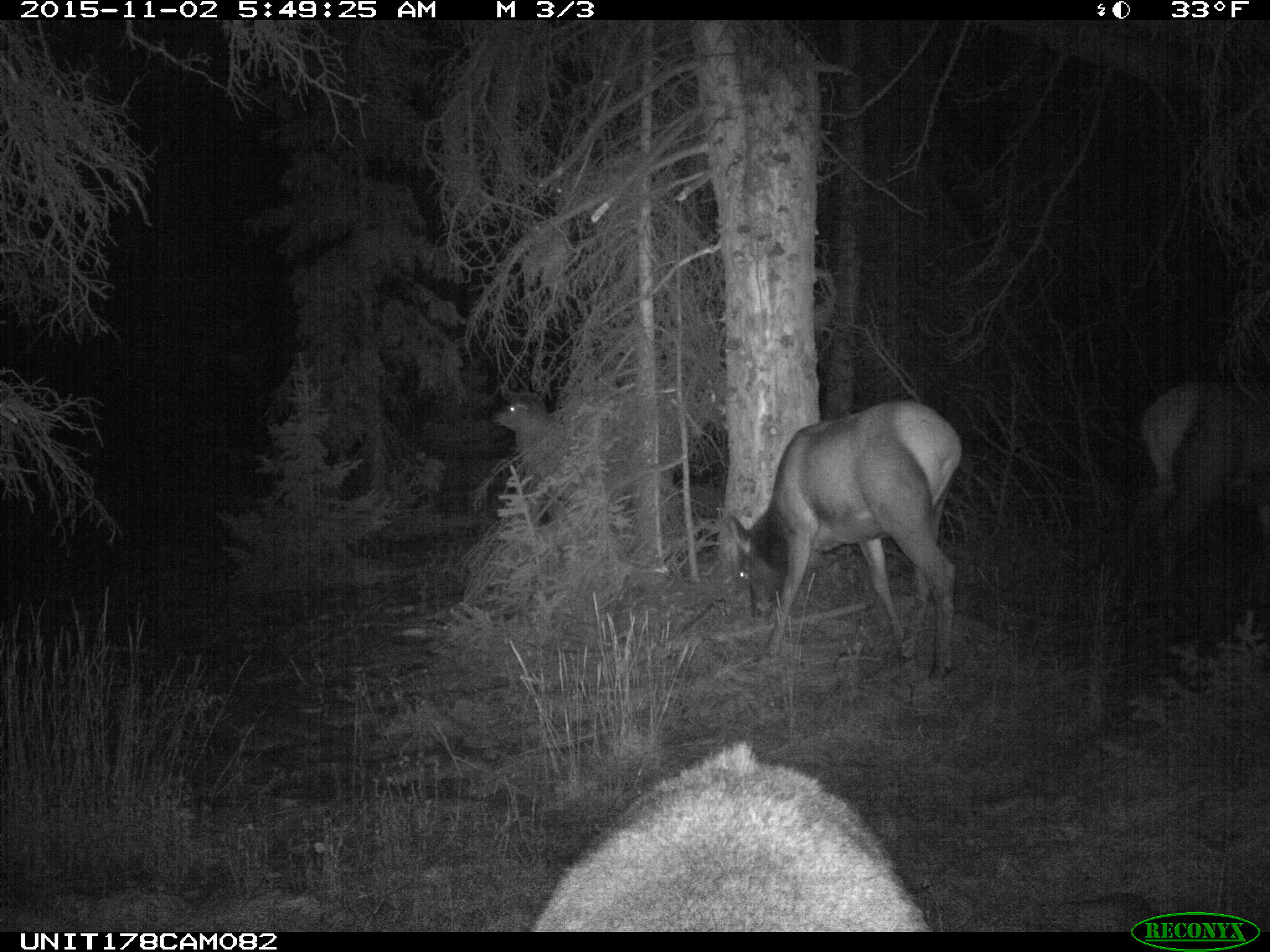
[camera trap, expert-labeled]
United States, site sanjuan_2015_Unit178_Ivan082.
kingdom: Animalia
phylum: Chordata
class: Mammalia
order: Artiodactyla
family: Cervidae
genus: Cervus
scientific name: Cervus elaphus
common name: red deer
Cervus elaphus (red deer).